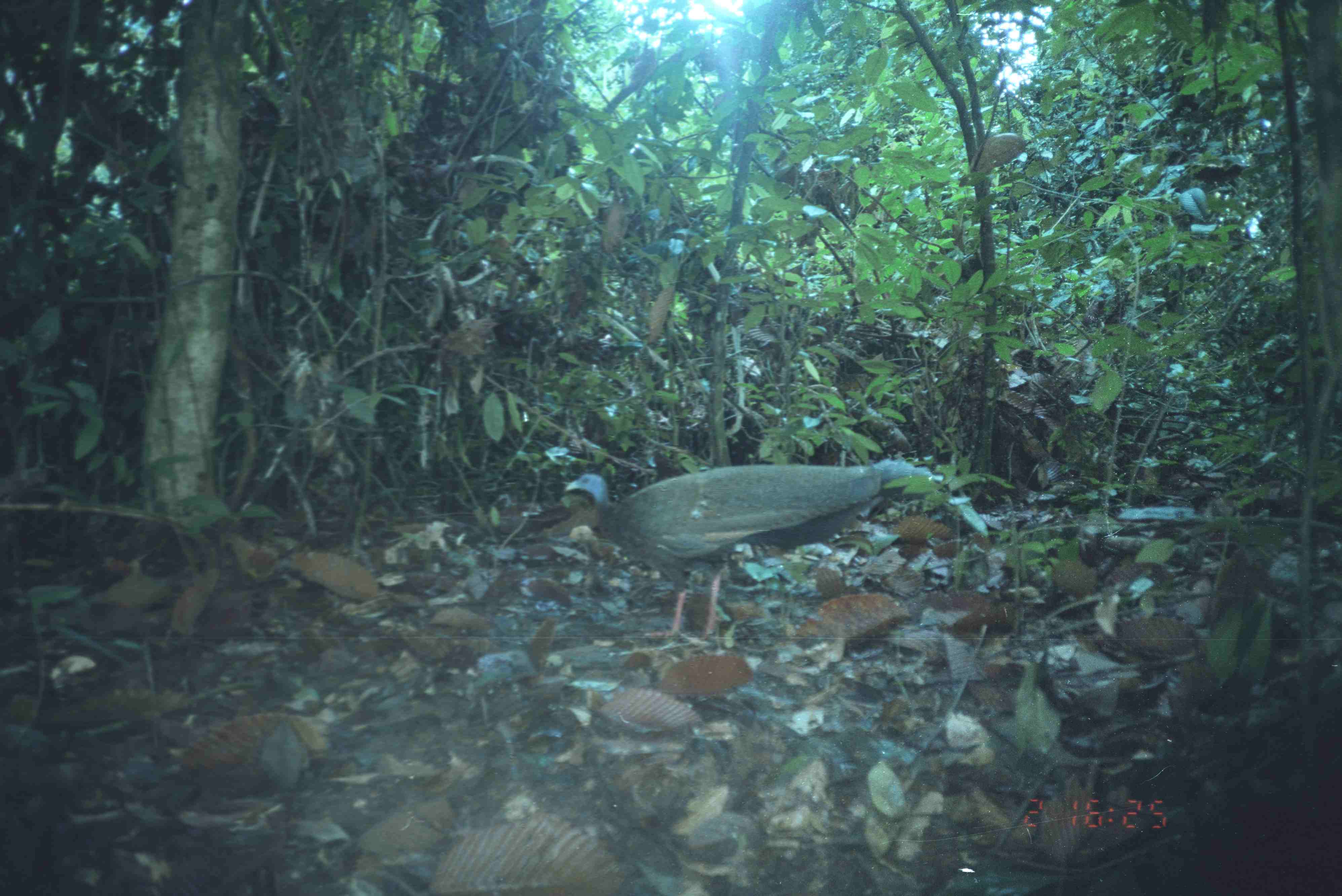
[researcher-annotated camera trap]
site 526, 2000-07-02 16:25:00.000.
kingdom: Animalia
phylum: Chordata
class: Aves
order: Galliformes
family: Phasianidae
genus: Argusianus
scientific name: Argusianus argus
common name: great argus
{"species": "Argusianus argus (great argus)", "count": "1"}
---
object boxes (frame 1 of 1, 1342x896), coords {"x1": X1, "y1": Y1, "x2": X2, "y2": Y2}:
argusianus argus: {"x1": 563, "y1": 457, "x2": 932, "y2": 639}